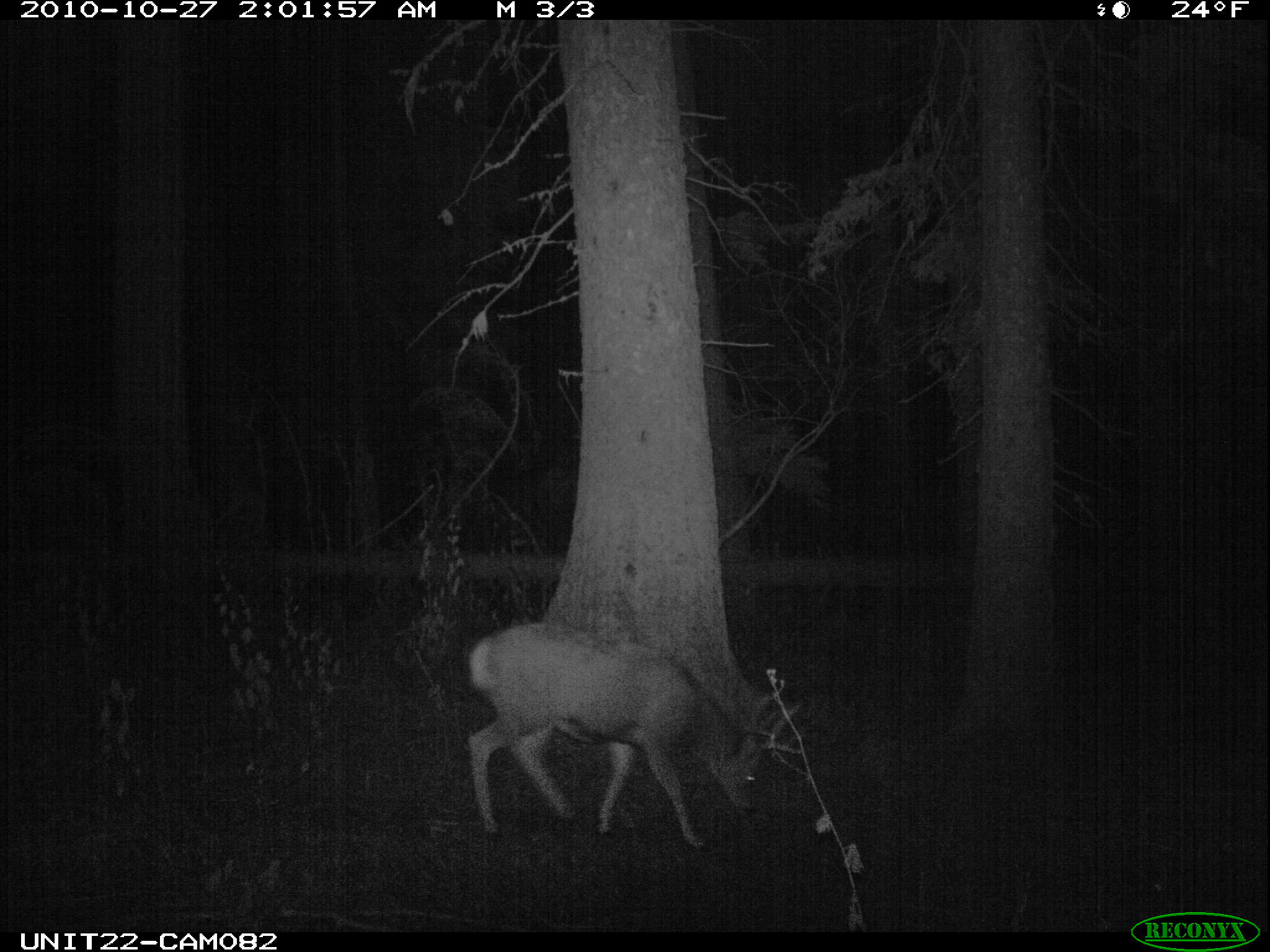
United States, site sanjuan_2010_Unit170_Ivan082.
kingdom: Animalia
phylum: Chordata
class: Mammalia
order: Artiodactyla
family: Cervidae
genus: Odocoileus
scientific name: Odocoileus hemionus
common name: mule deer